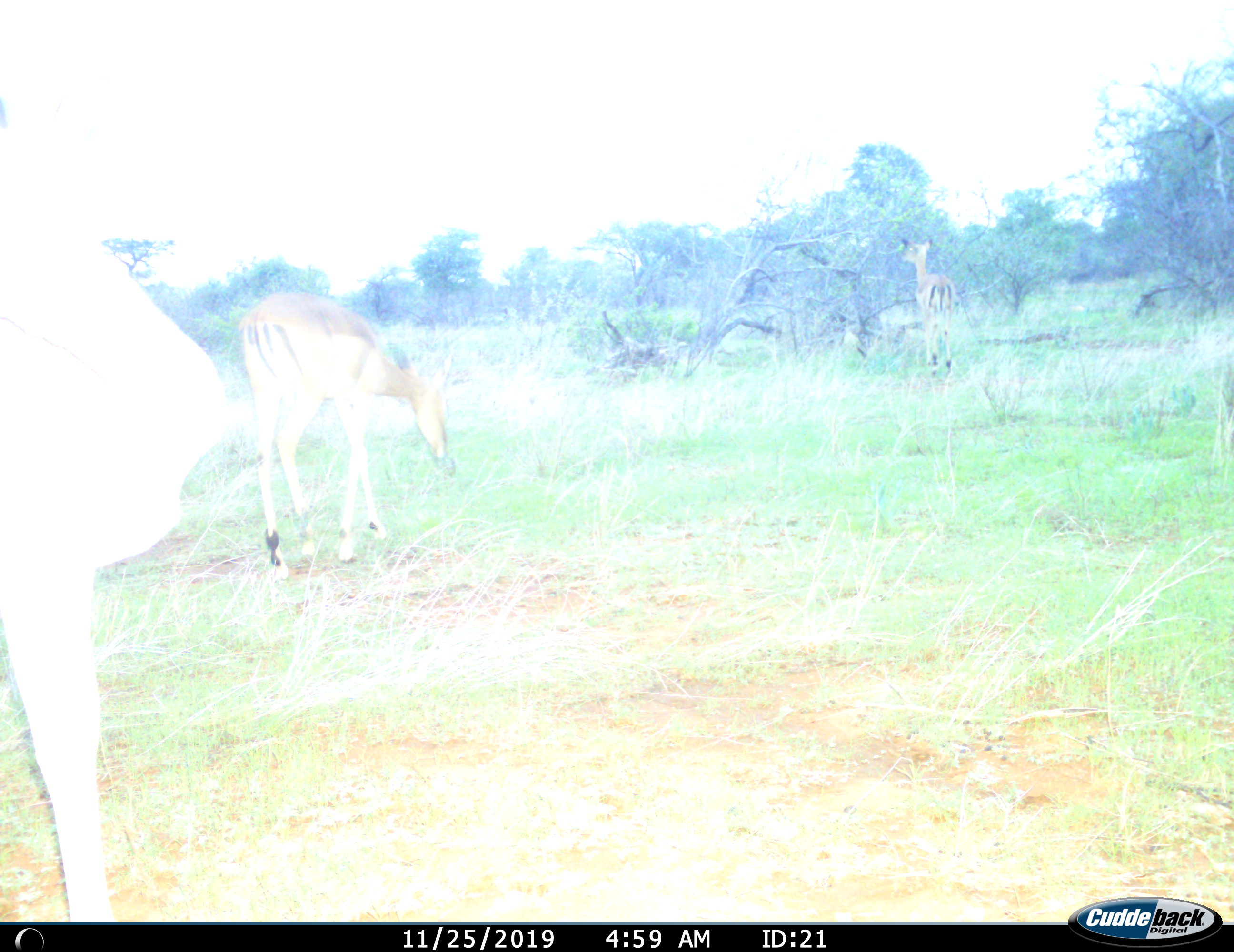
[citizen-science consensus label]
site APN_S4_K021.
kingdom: Animalia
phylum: Chordata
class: Mammalia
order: Artiodactyla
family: Bovidae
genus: Aepyceros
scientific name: Aepyceros melampus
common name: impala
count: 3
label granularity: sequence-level